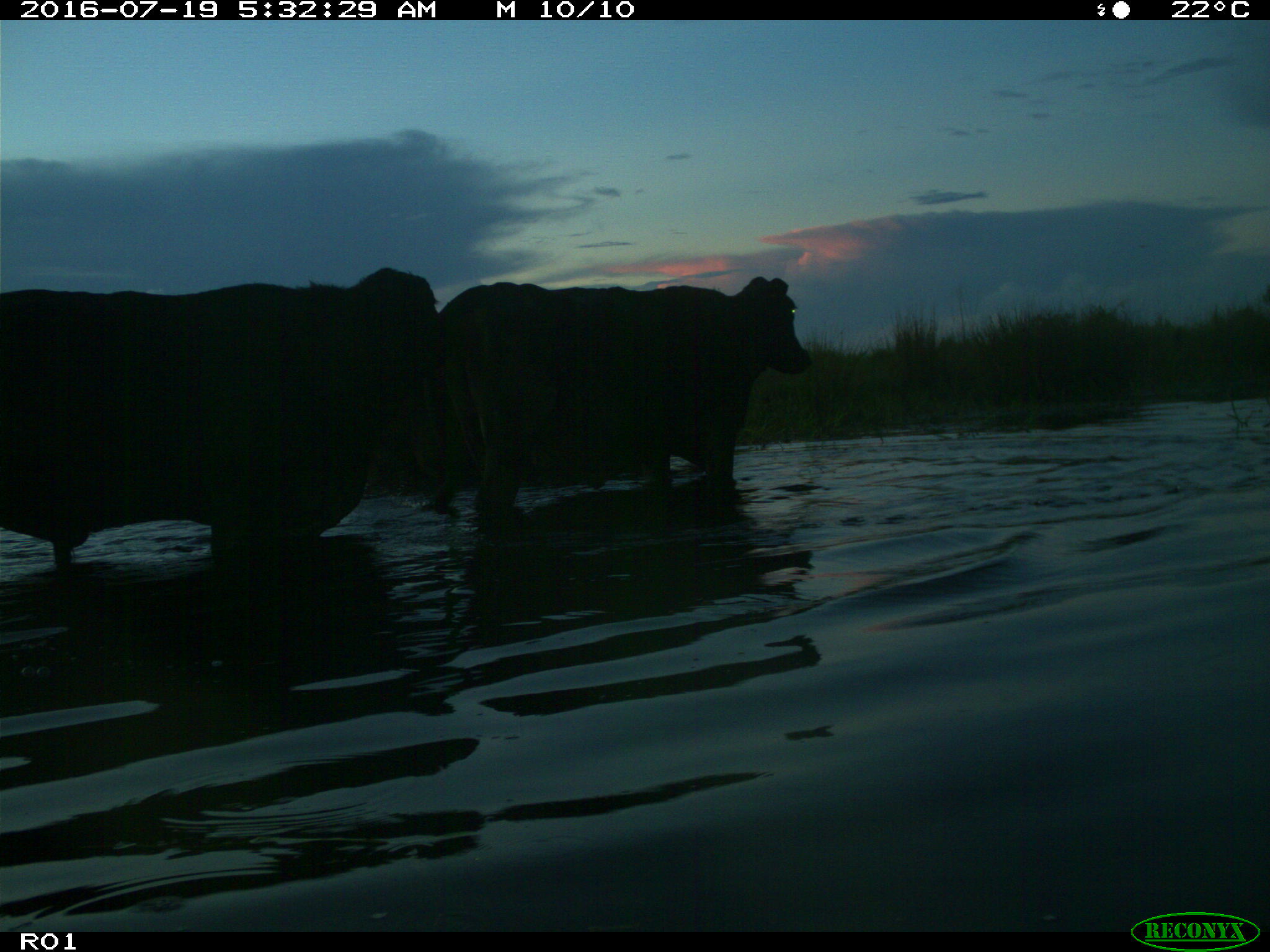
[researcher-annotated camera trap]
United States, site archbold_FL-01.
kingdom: Animalia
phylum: Chordata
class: Mammalia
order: Artiodactyla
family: Bovidae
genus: Bos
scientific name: Bos taurus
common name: domestic cow